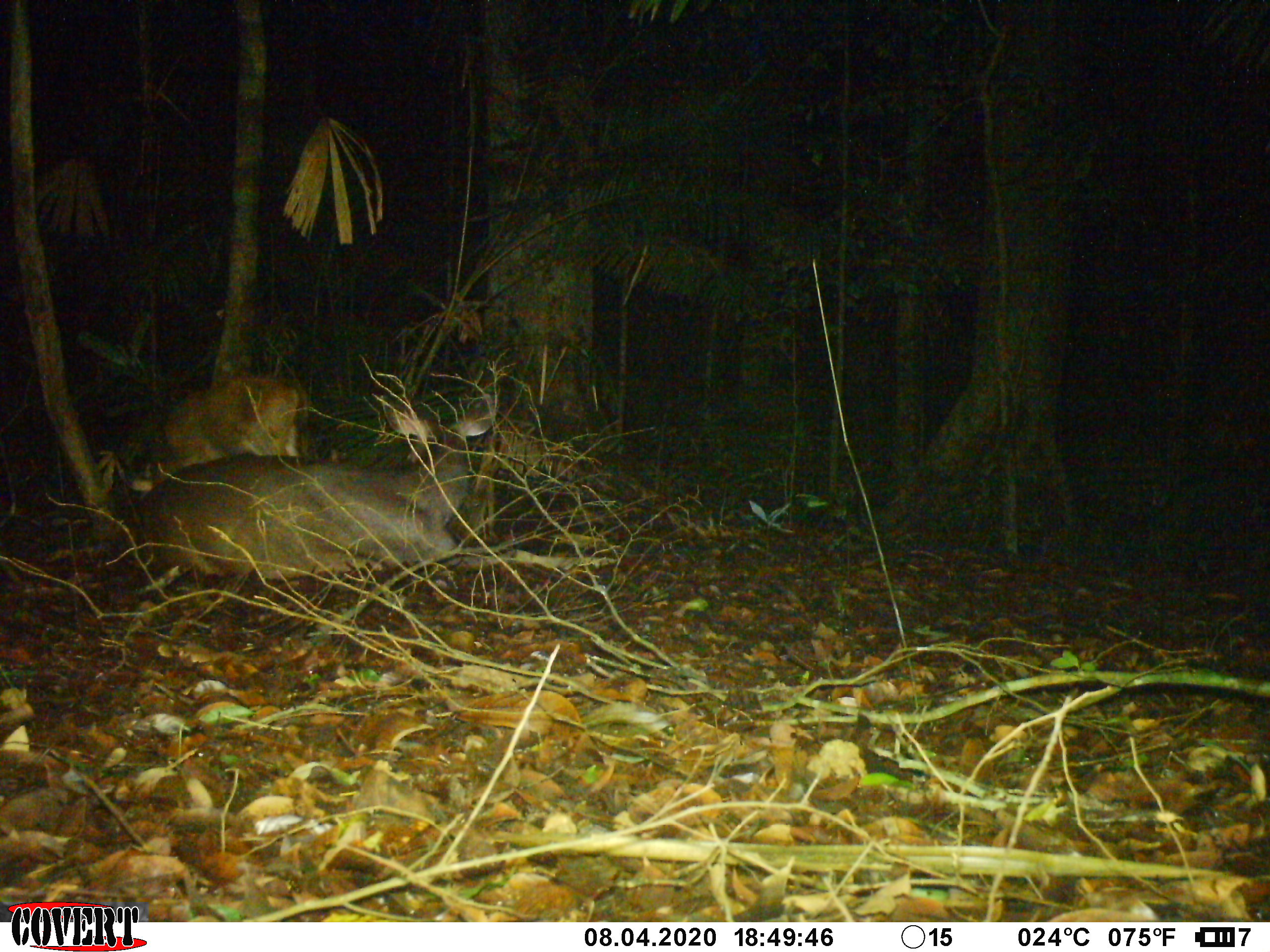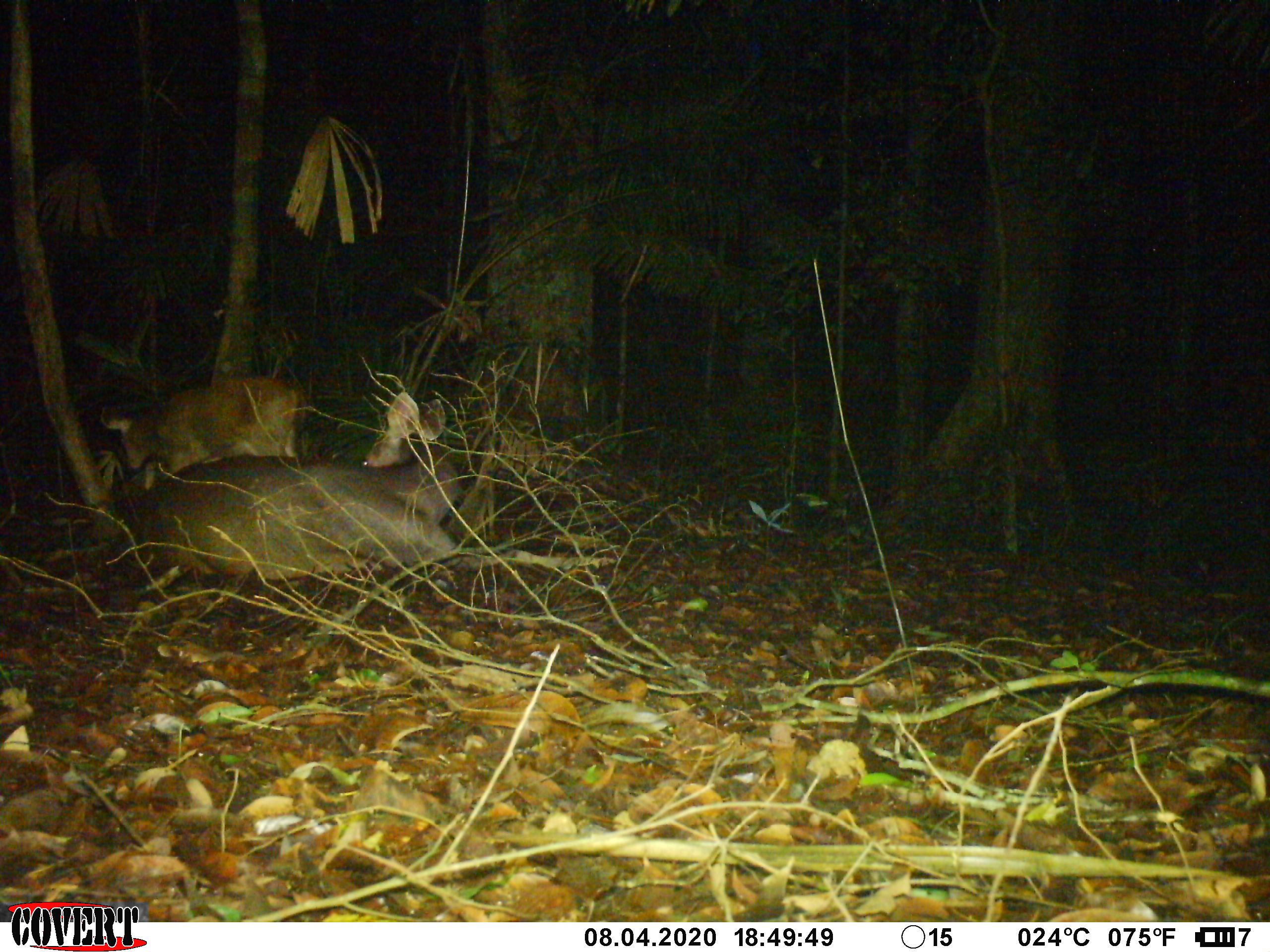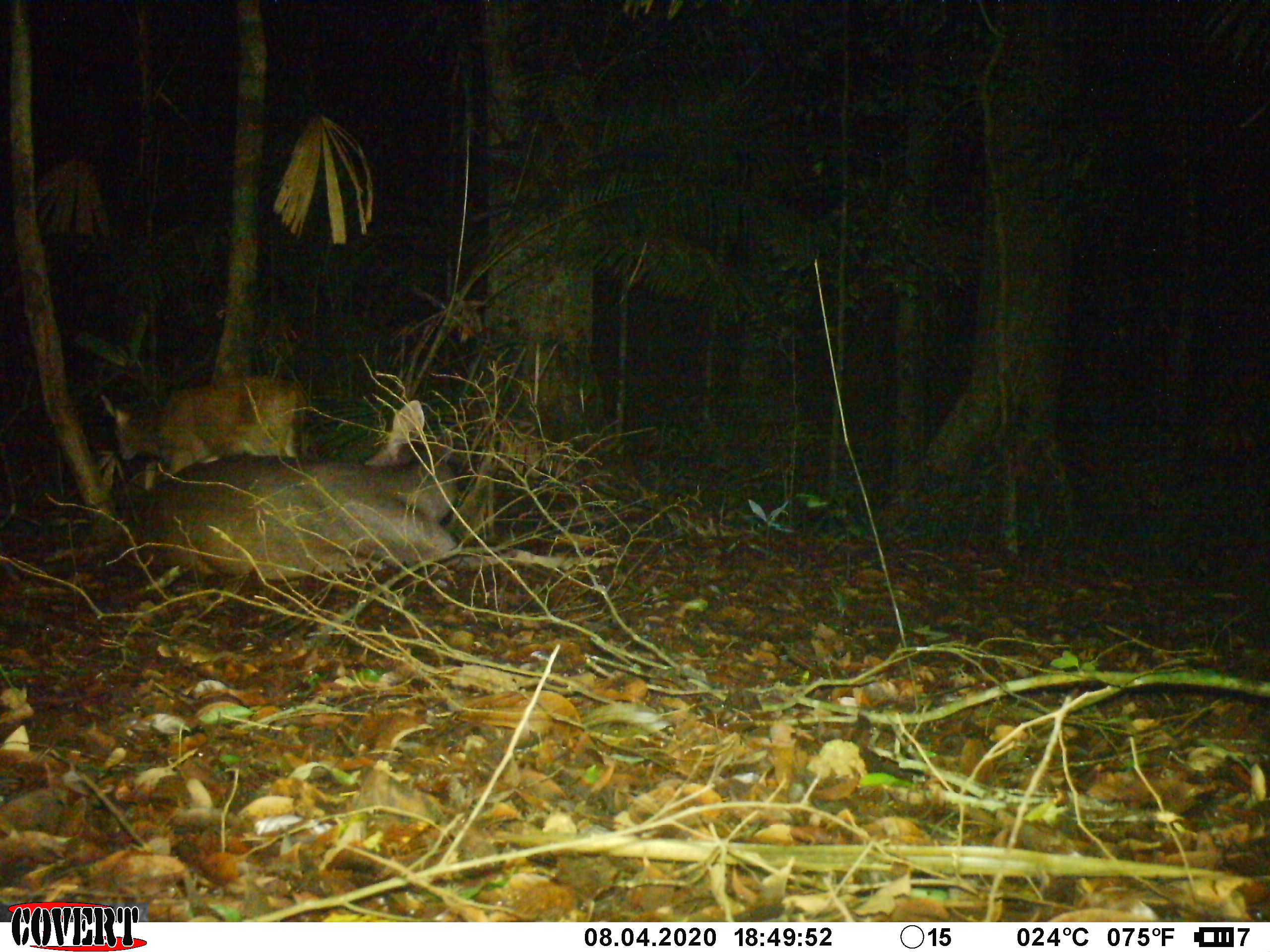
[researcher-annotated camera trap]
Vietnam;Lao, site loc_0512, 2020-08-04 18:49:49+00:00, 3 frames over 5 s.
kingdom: Animalia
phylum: Chordata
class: Mammalia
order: Artiodactyla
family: Cervidae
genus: Rusa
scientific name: Rusa unicolor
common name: sambar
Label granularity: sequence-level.